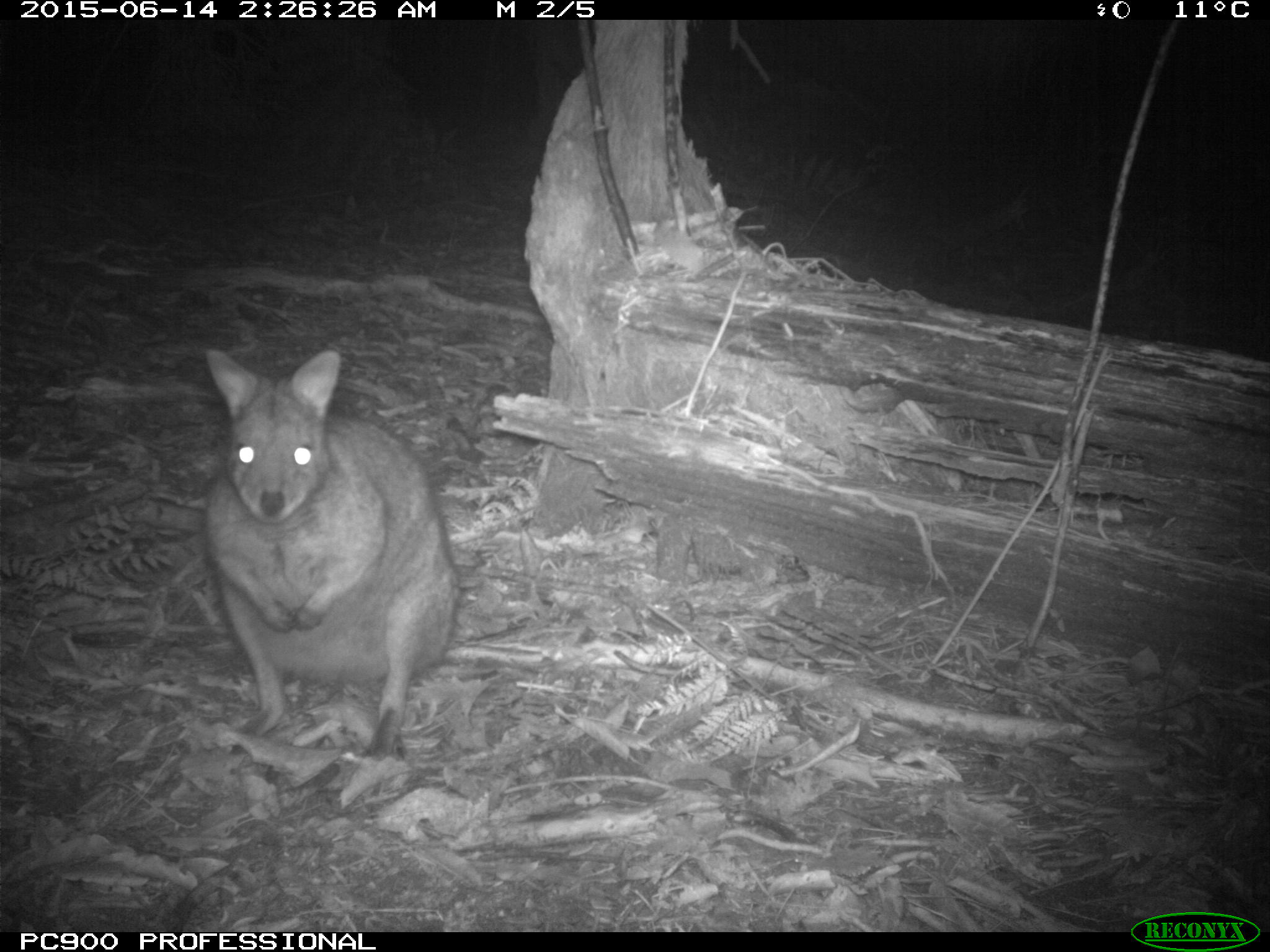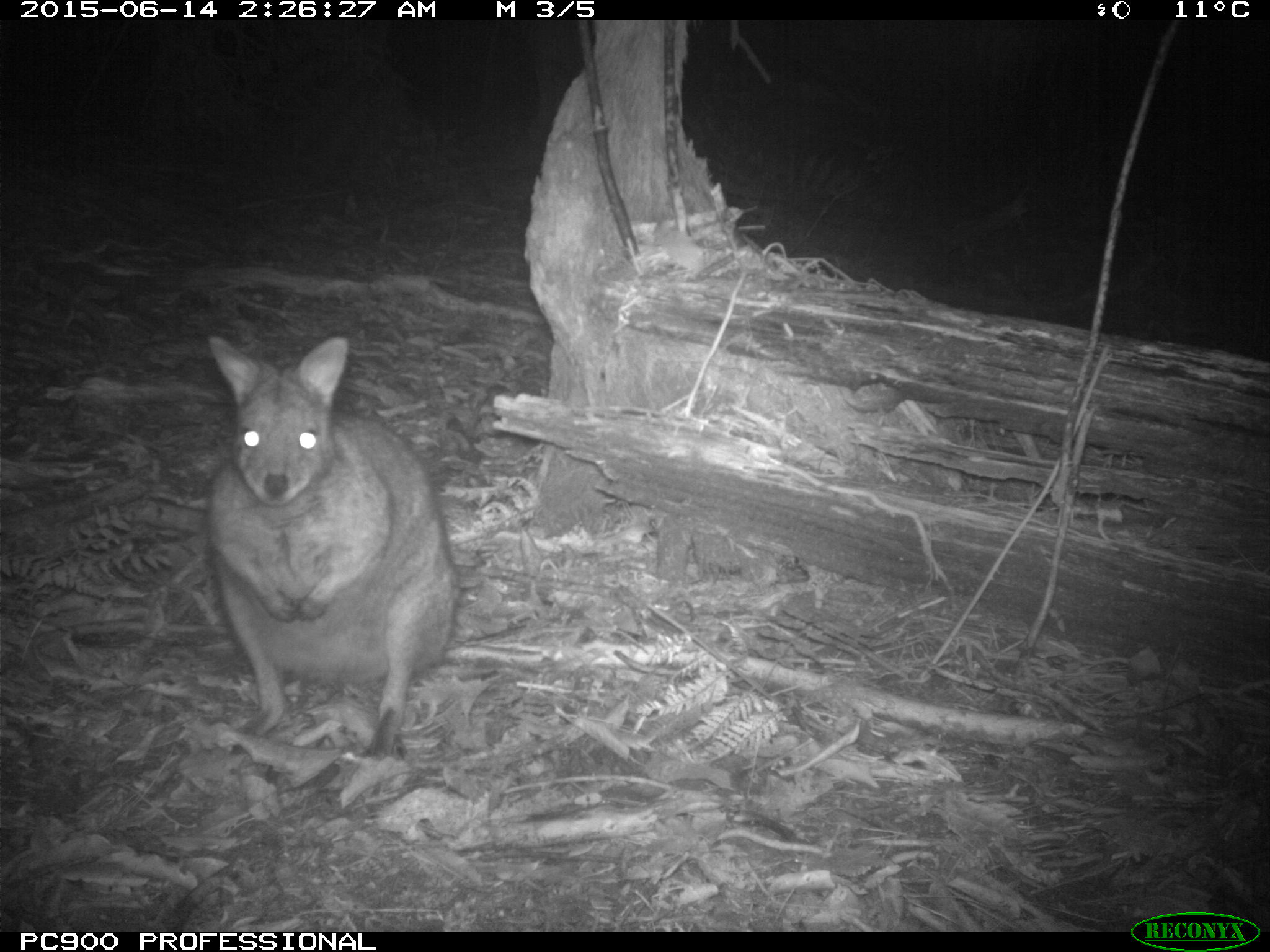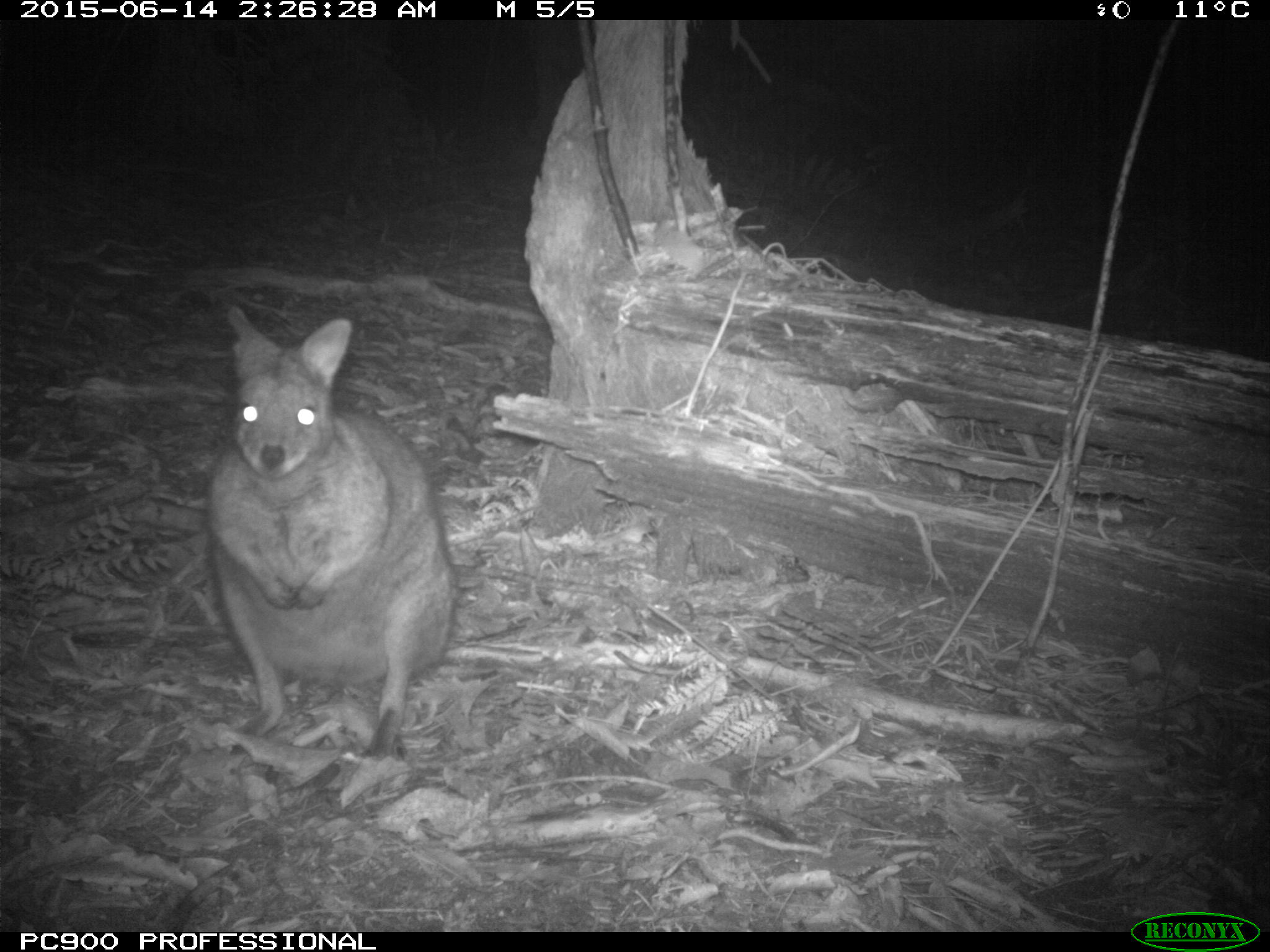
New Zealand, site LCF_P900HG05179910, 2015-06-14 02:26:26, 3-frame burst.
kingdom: Animalia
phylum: Chordata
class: Mammalia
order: Diprotodontia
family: Macropodidae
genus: Notamacropus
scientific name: Notamacropus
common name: wallaby